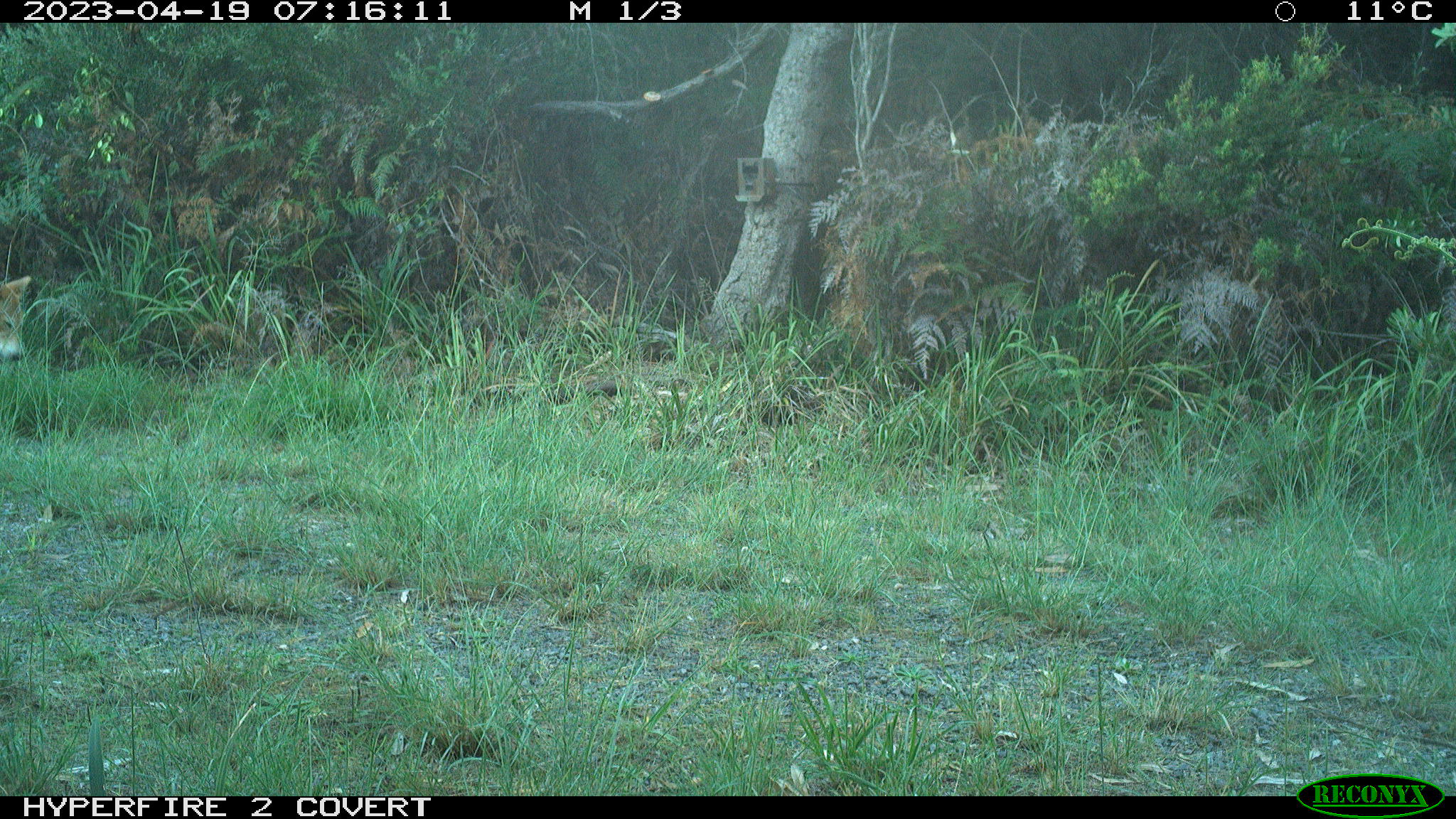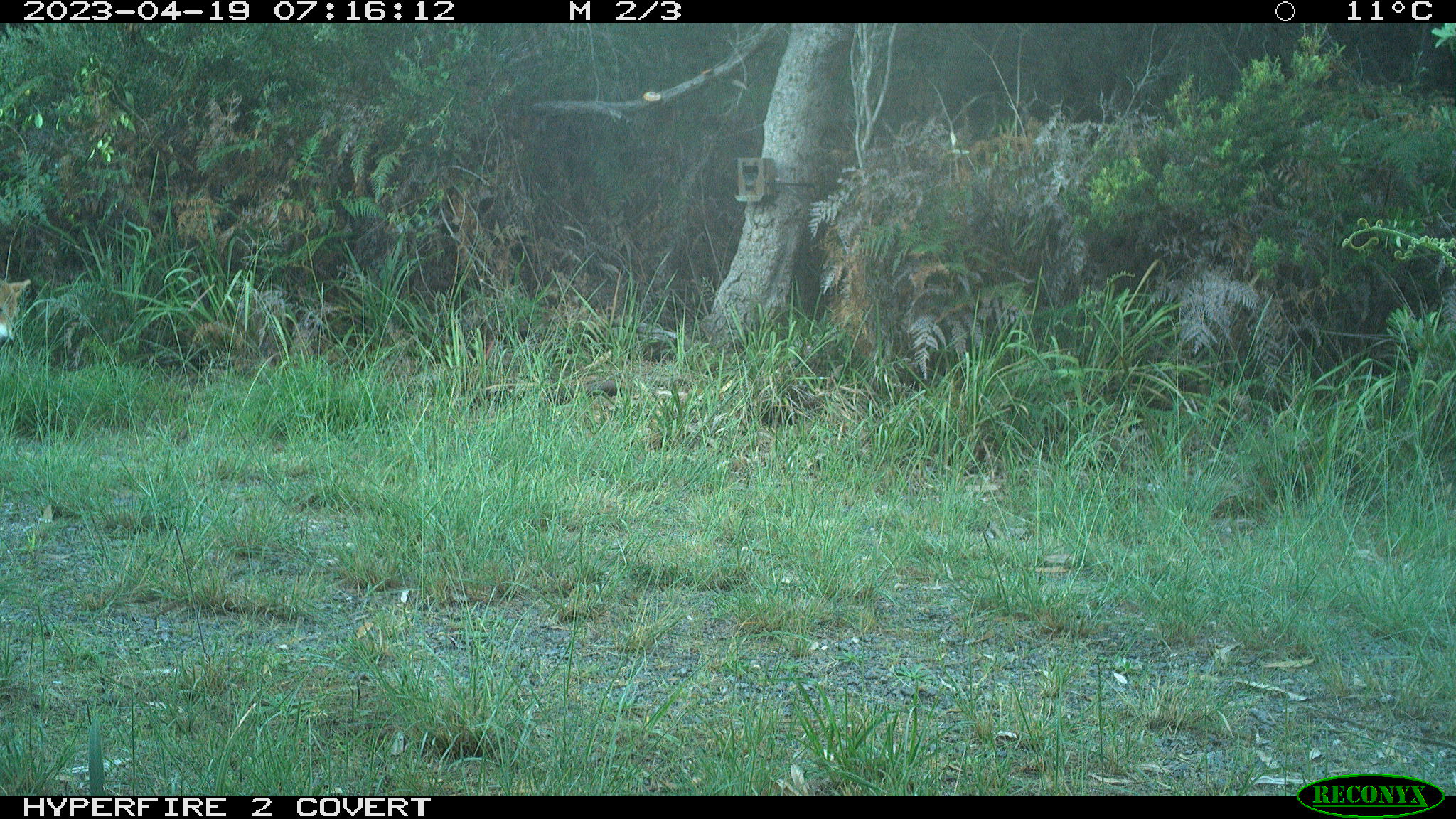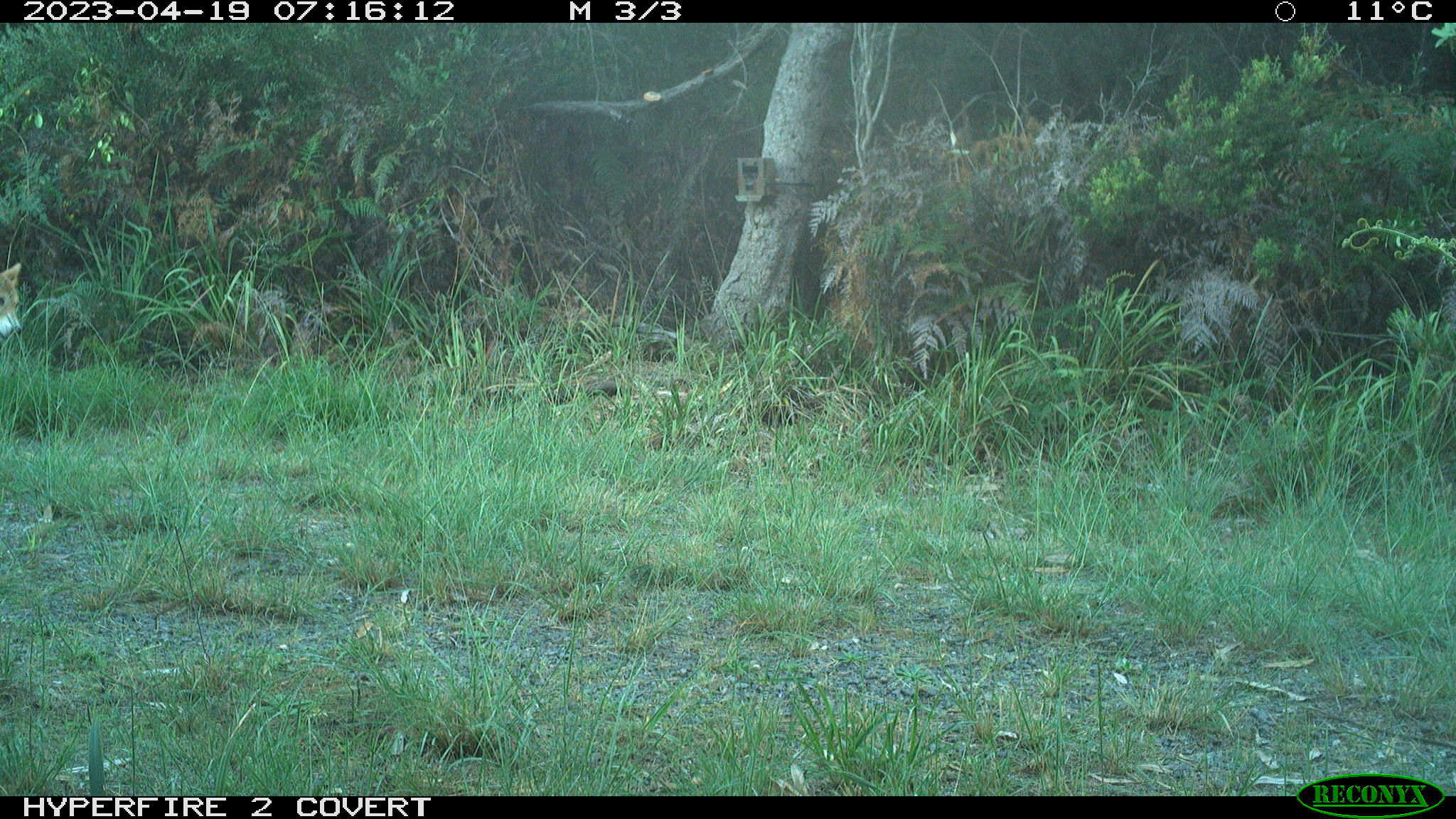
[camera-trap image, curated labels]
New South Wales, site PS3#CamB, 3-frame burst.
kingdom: Animalia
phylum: Chordata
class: Mammalia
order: Carnivora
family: Canidae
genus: Canis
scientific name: Canis familiaris dingo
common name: dingo